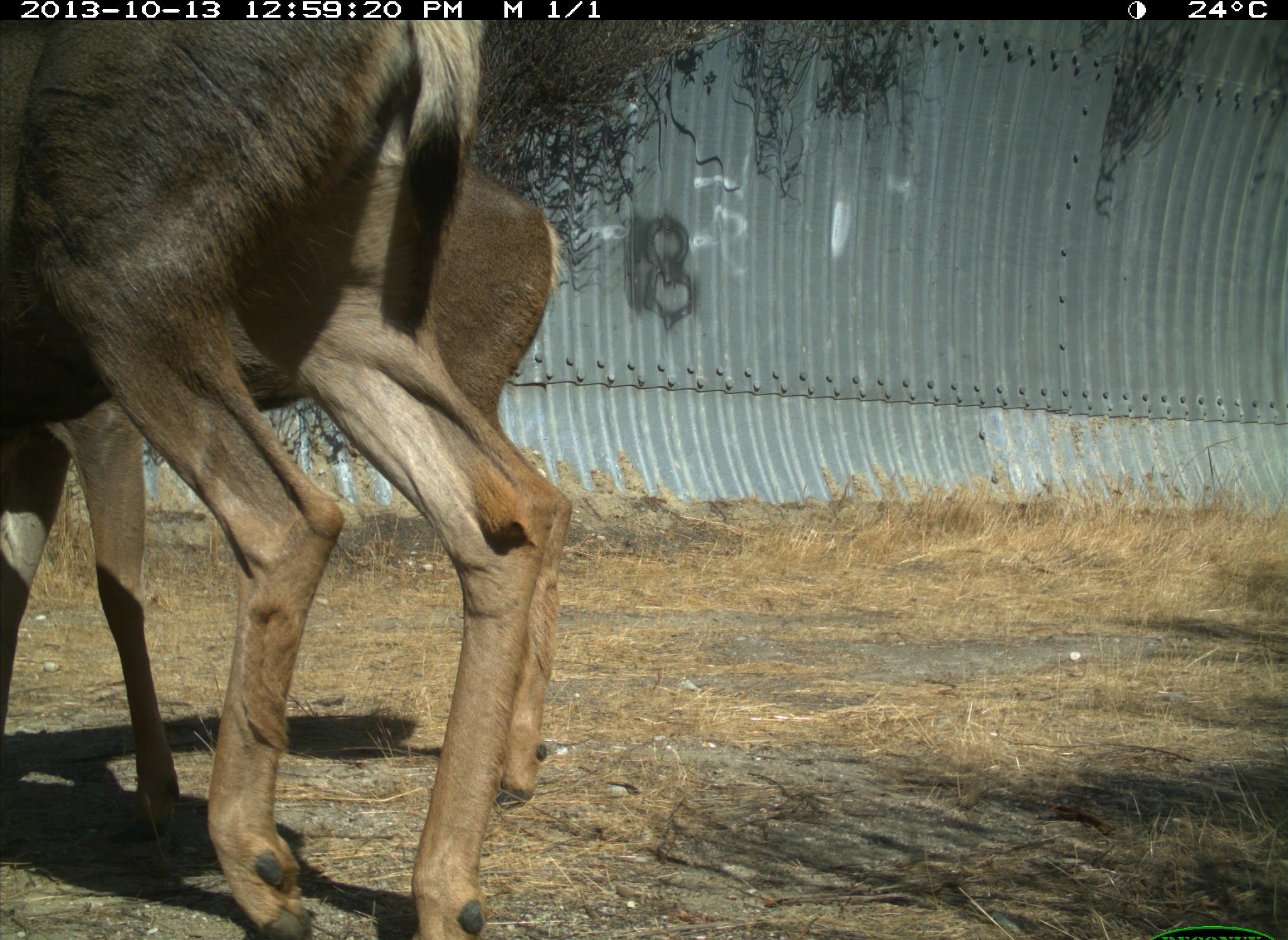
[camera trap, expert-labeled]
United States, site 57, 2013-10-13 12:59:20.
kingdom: Animalia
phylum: Chordata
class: Mammalia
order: Artiodactyla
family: Cervidae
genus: Odocoileus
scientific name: Odocoileus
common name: deer